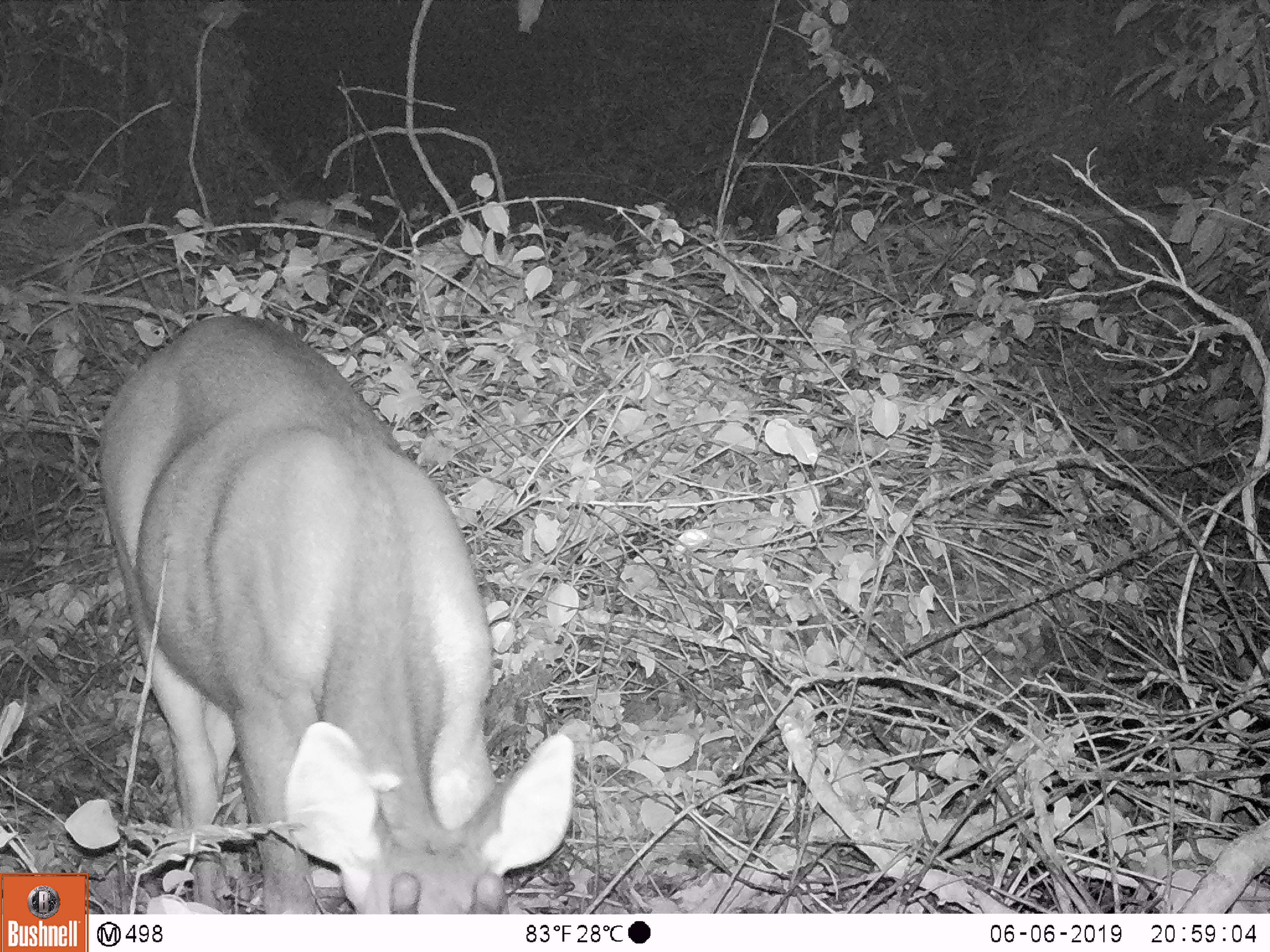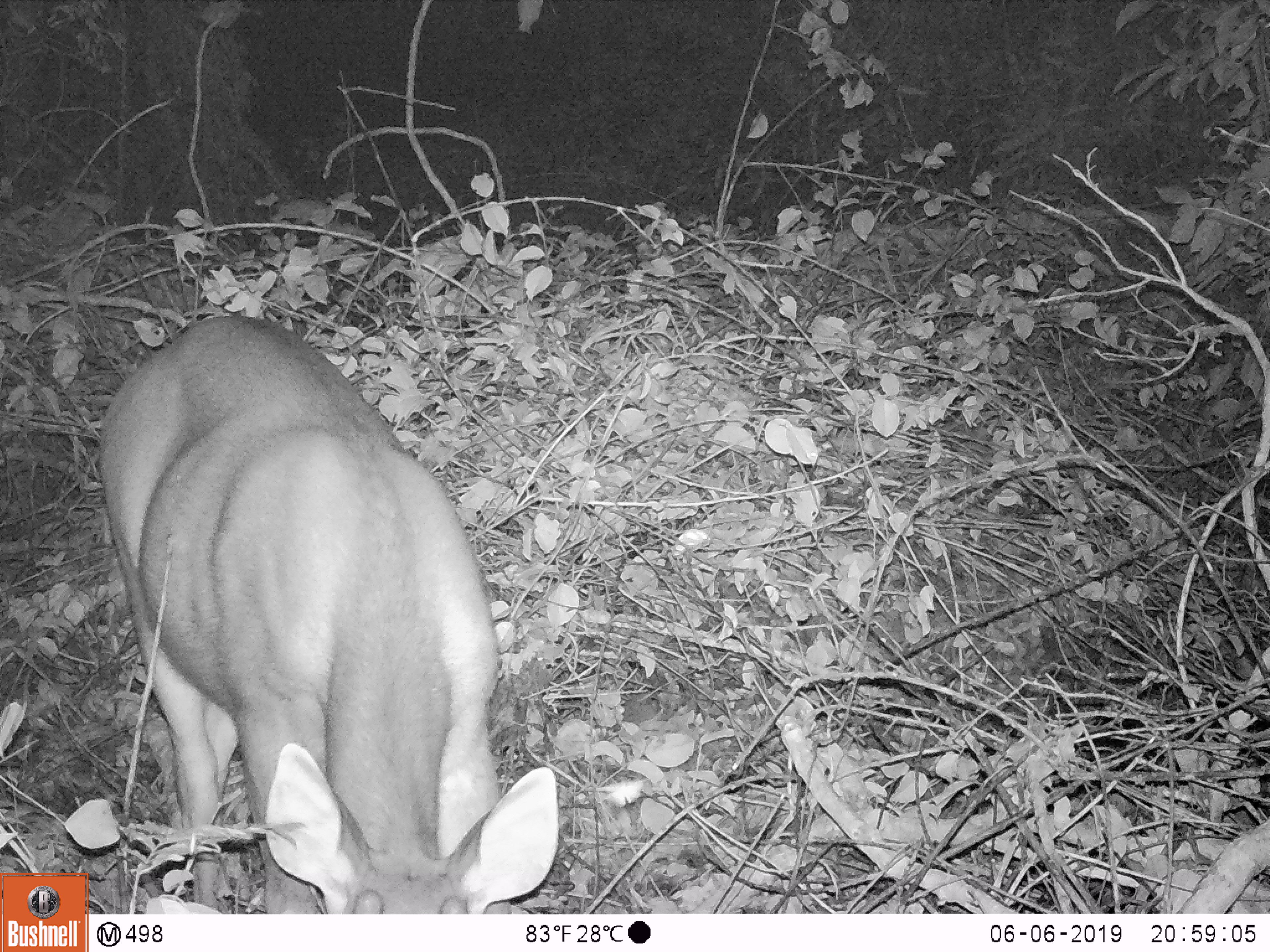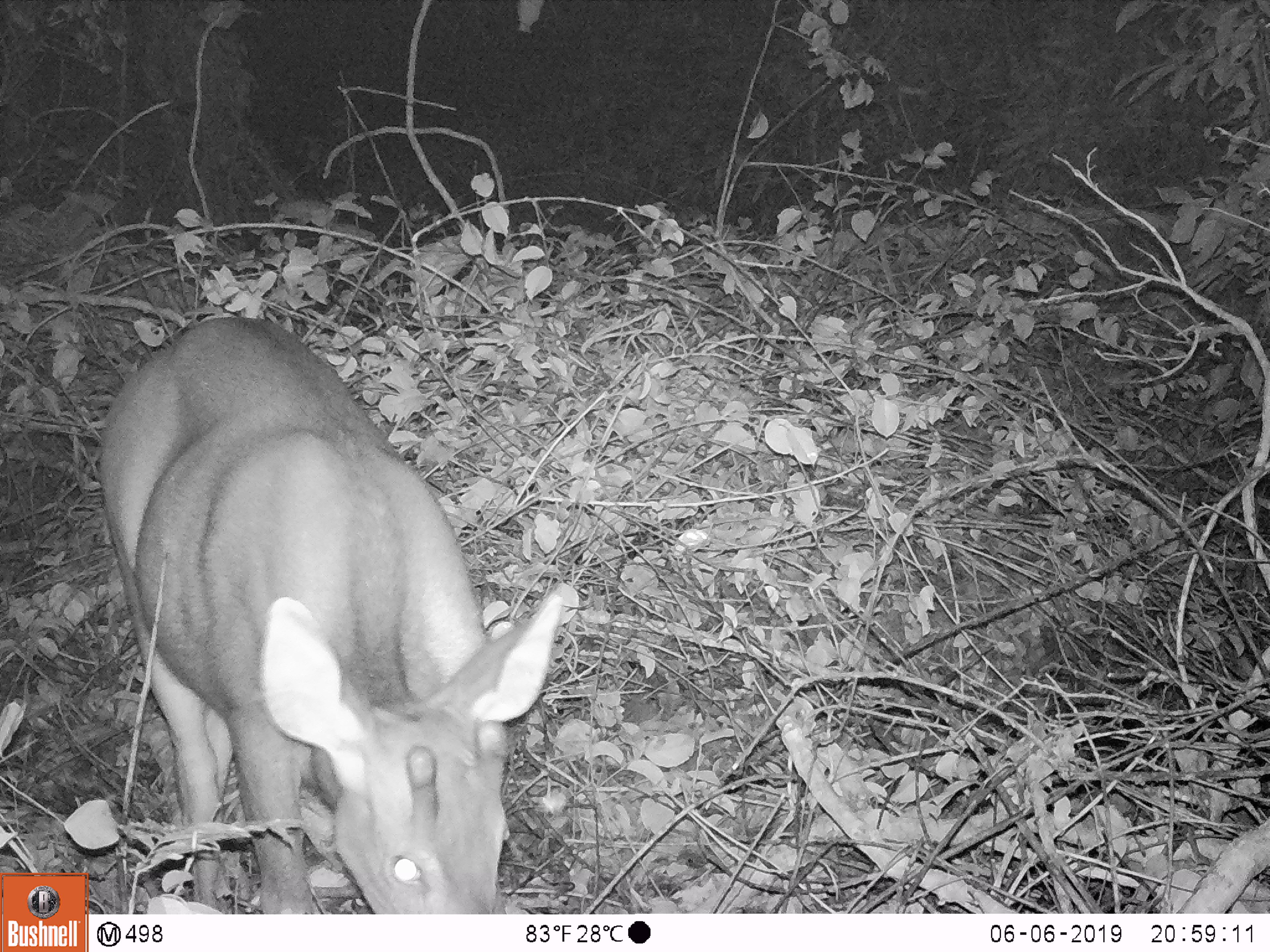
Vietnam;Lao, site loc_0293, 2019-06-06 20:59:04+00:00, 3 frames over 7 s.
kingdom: Animalia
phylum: Chordata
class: Mammalia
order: Artiodactyla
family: Cervidae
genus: Rusa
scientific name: Rusa unicolor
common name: sambar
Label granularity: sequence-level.